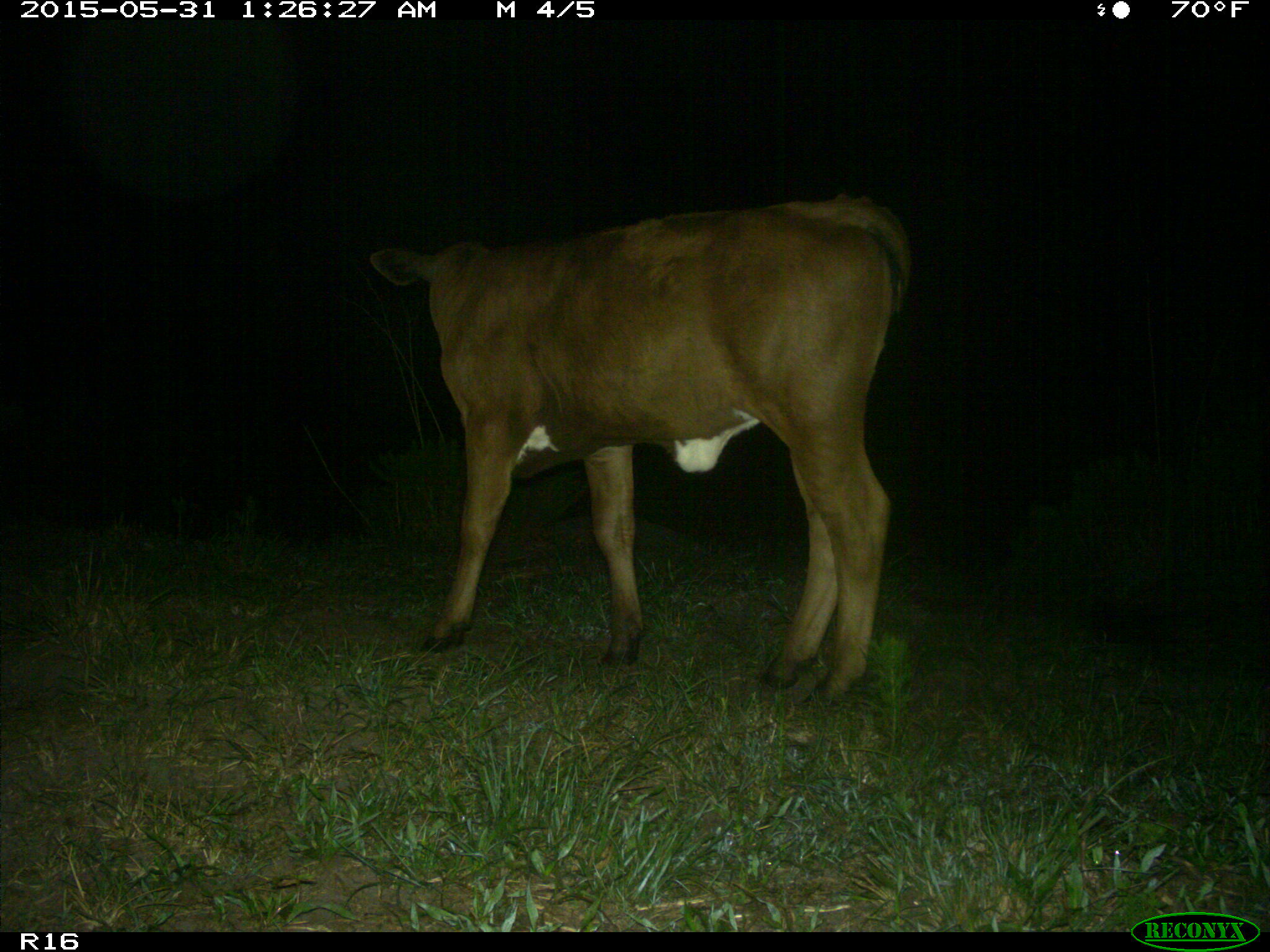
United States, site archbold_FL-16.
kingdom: Animalia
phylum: Chordata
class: Mammalia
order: Artiodactyla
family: Bovidae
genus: Bos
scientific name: Bos taurus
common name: domestic cow